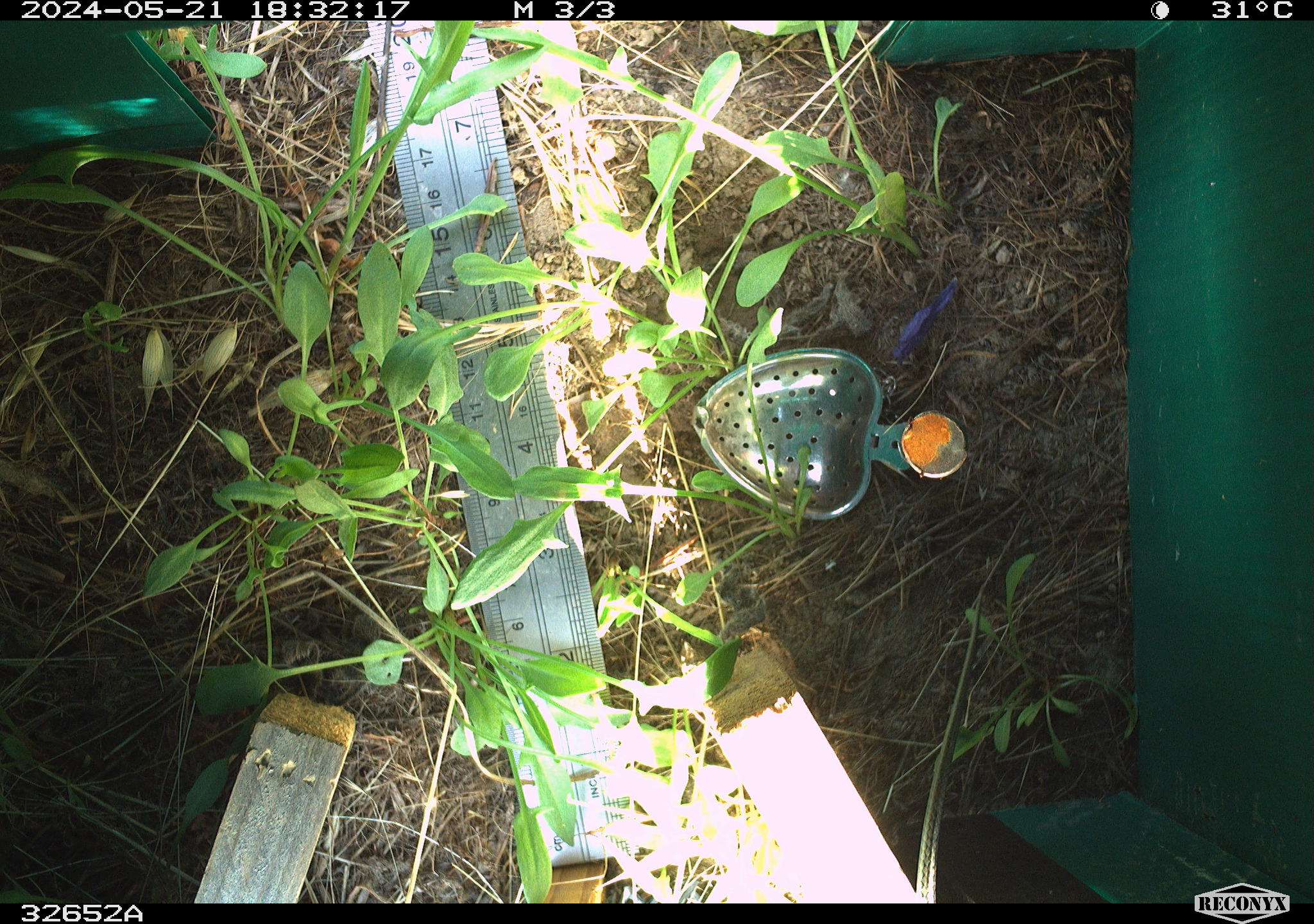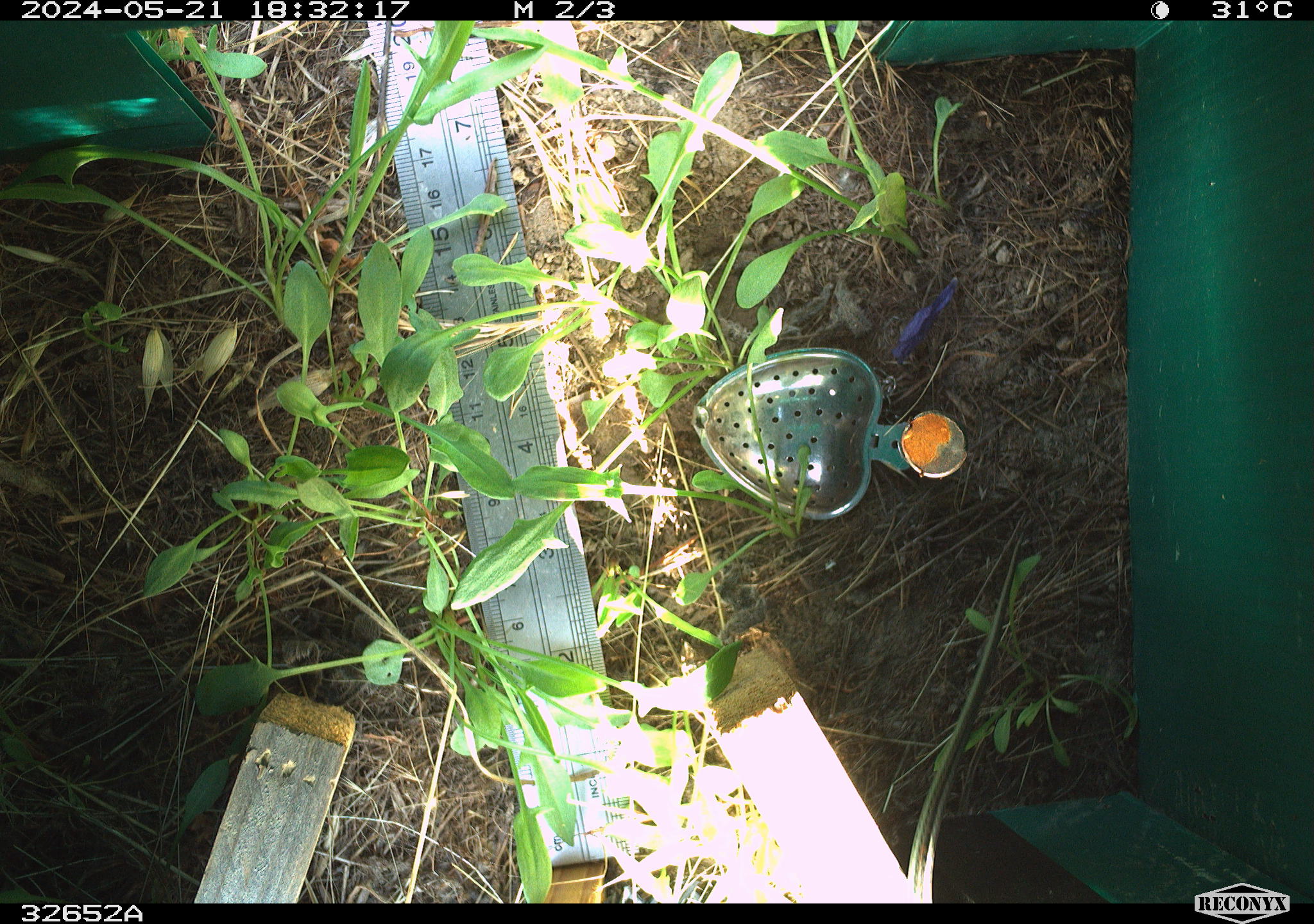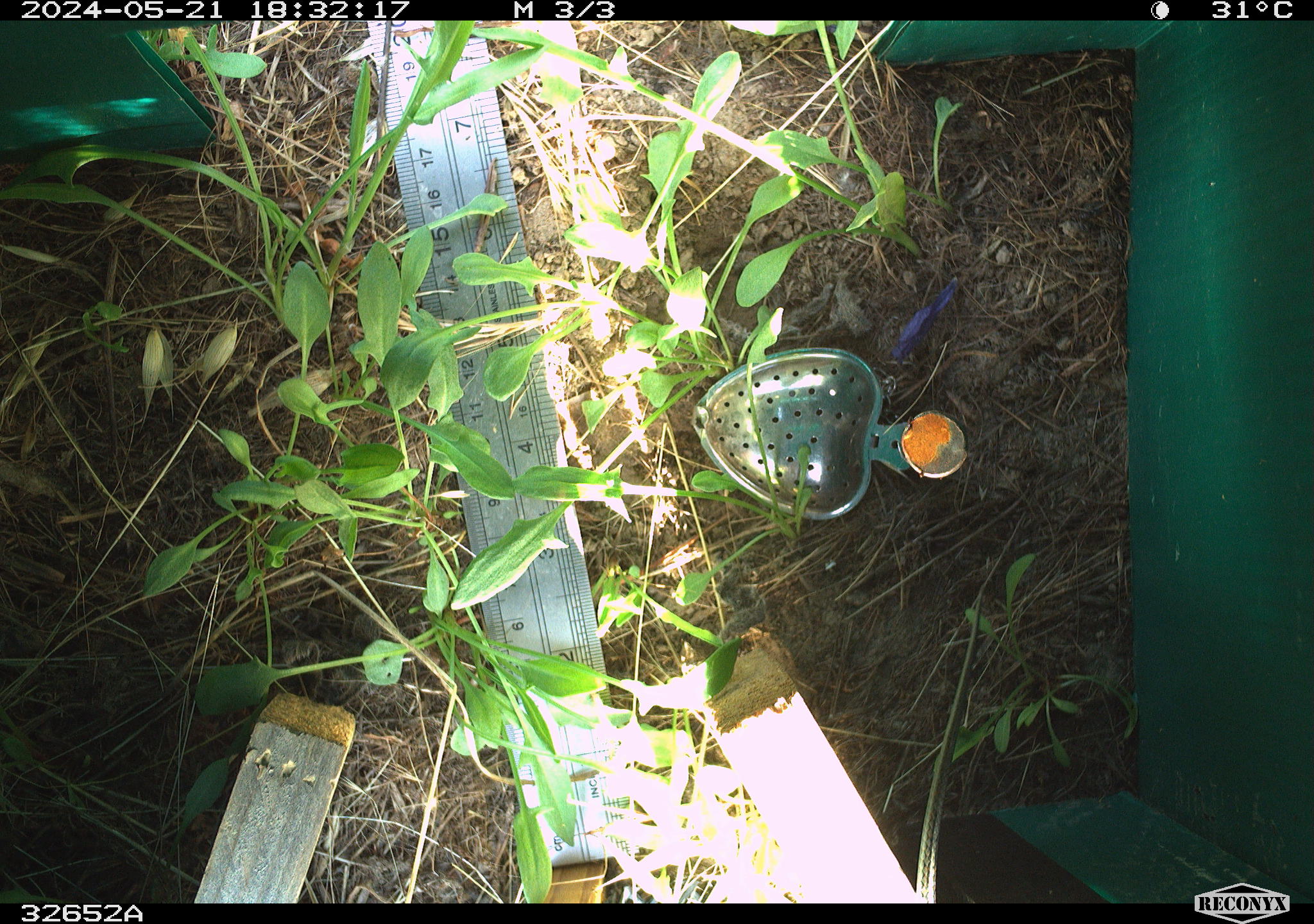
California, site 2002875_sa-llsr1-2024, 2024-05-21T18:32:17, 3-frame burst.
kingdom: Animalia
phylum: Chordata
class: Reptilia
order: Squamata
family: Colubridae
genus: Thamnophis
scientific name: Thamnophis sirtalis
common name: common gartersnake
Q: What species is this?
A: Common gartersnake (Thamnophis sirtalis).